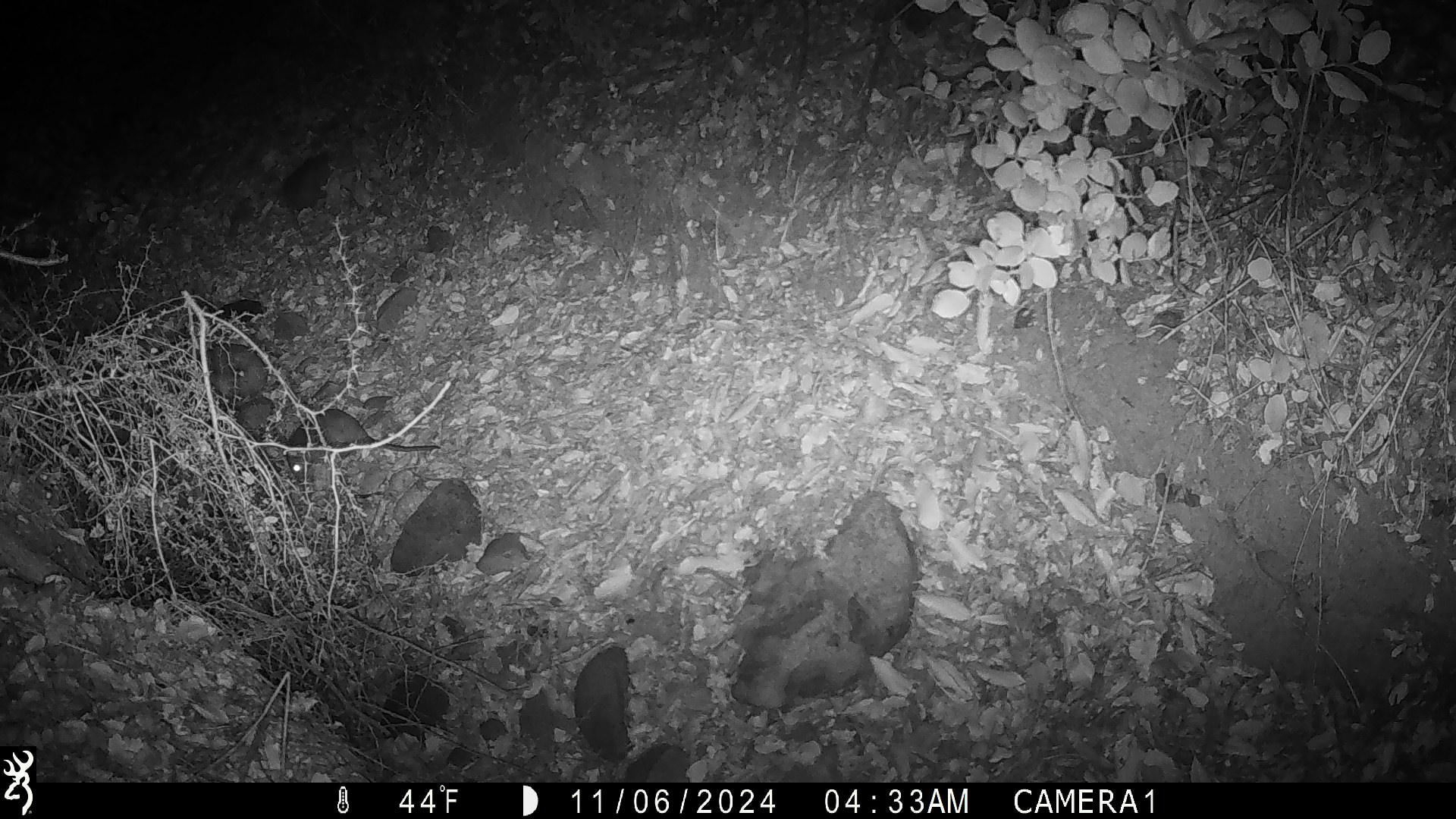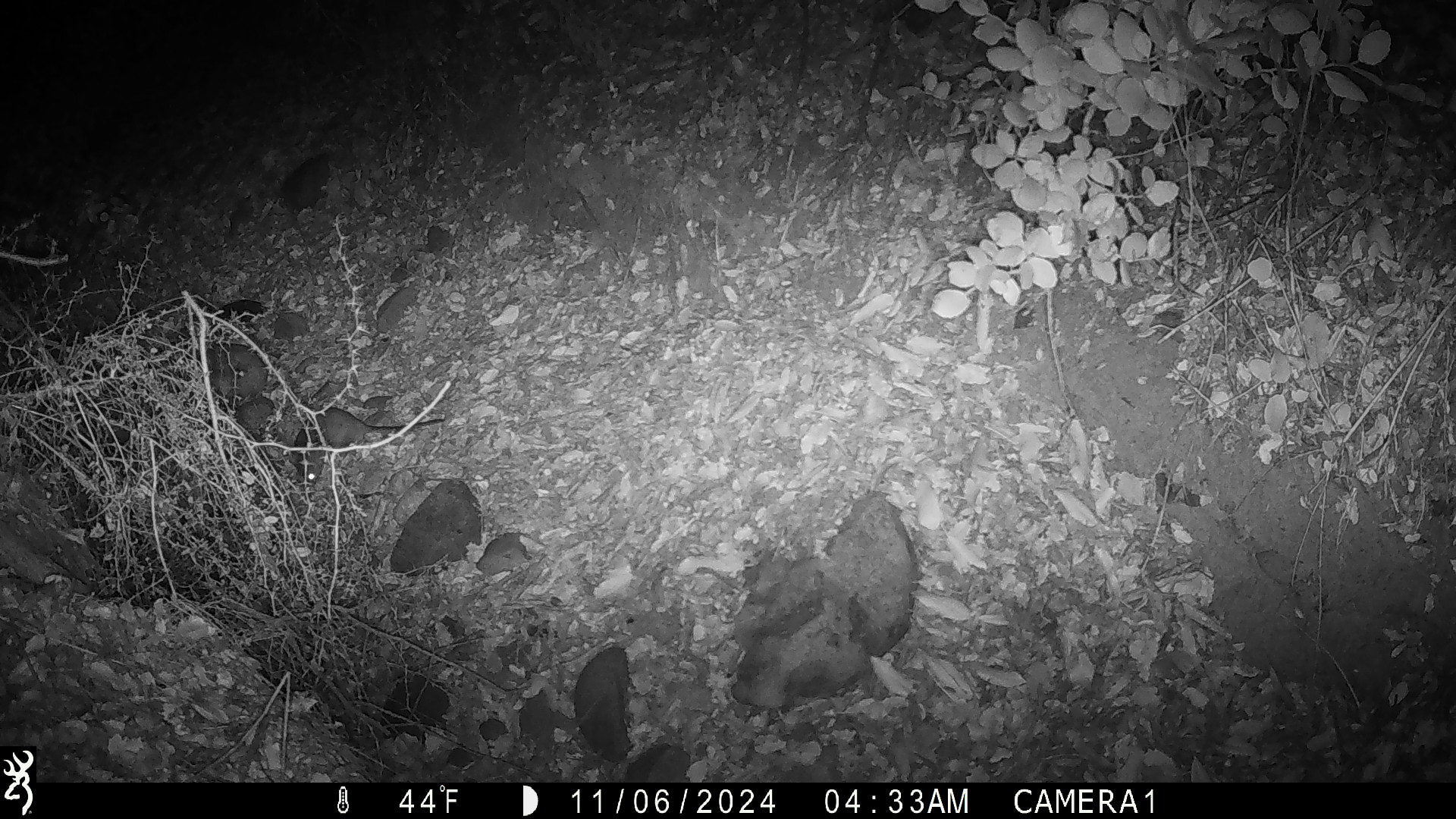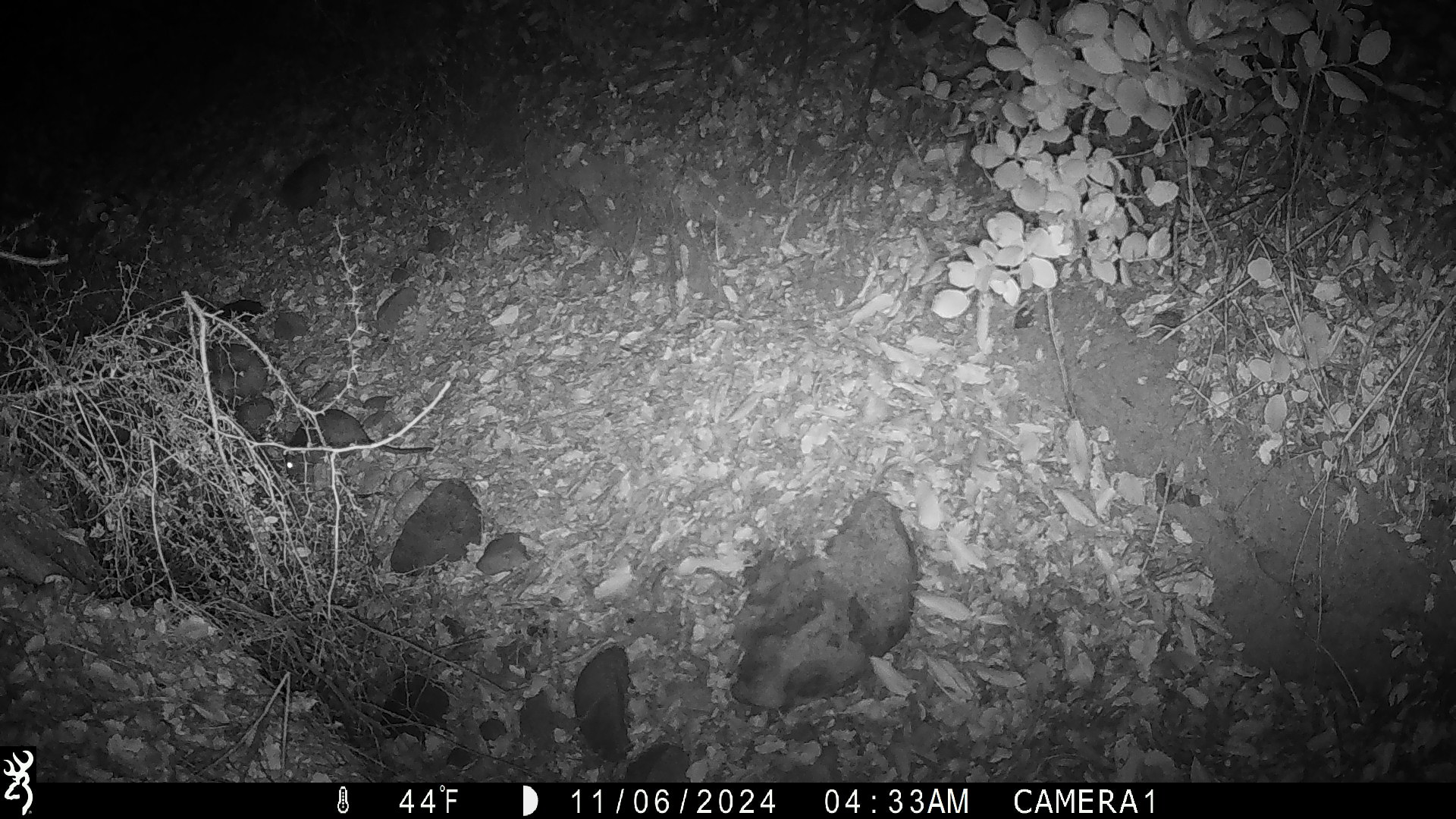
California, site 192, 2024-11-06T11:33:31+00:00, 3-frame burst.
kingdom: Animalia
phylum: Chordata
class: Mammalia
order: Rodentia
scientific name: Rodentia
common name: mouse or rat